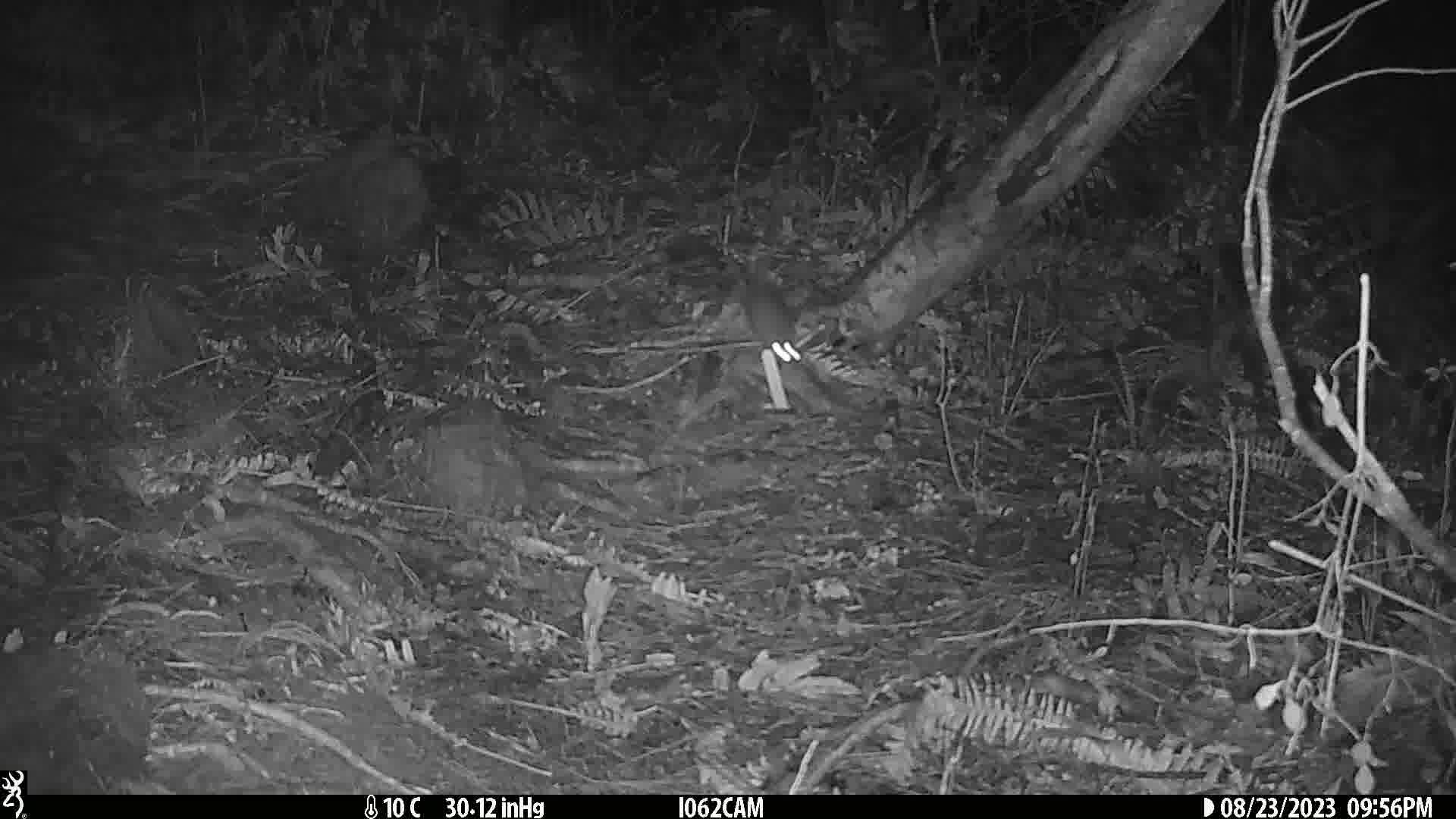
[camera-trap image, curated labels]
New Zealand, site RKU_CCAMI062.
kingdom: Animalia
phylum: Chordata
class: Mammalia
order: Rodentia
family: Muridae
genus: Rattus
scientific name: Rattus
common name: rat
Rat (Rattus).